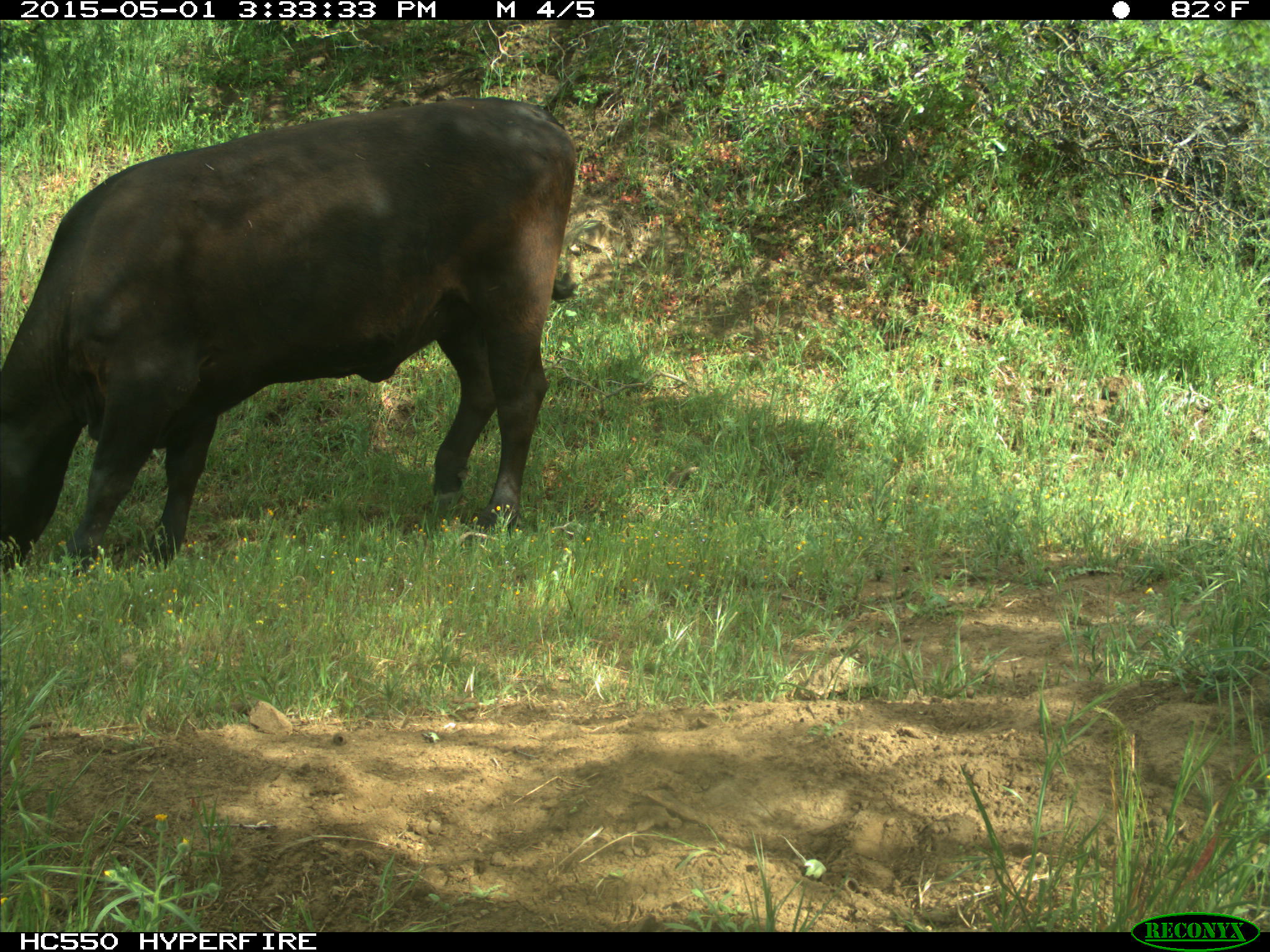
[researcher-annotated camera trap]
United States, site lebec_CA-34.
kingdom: Animalia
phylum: Chordata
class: Mammalia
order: Artiodactyla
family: Bovidae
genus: Bos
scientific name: Bos taurus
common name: domestic cow